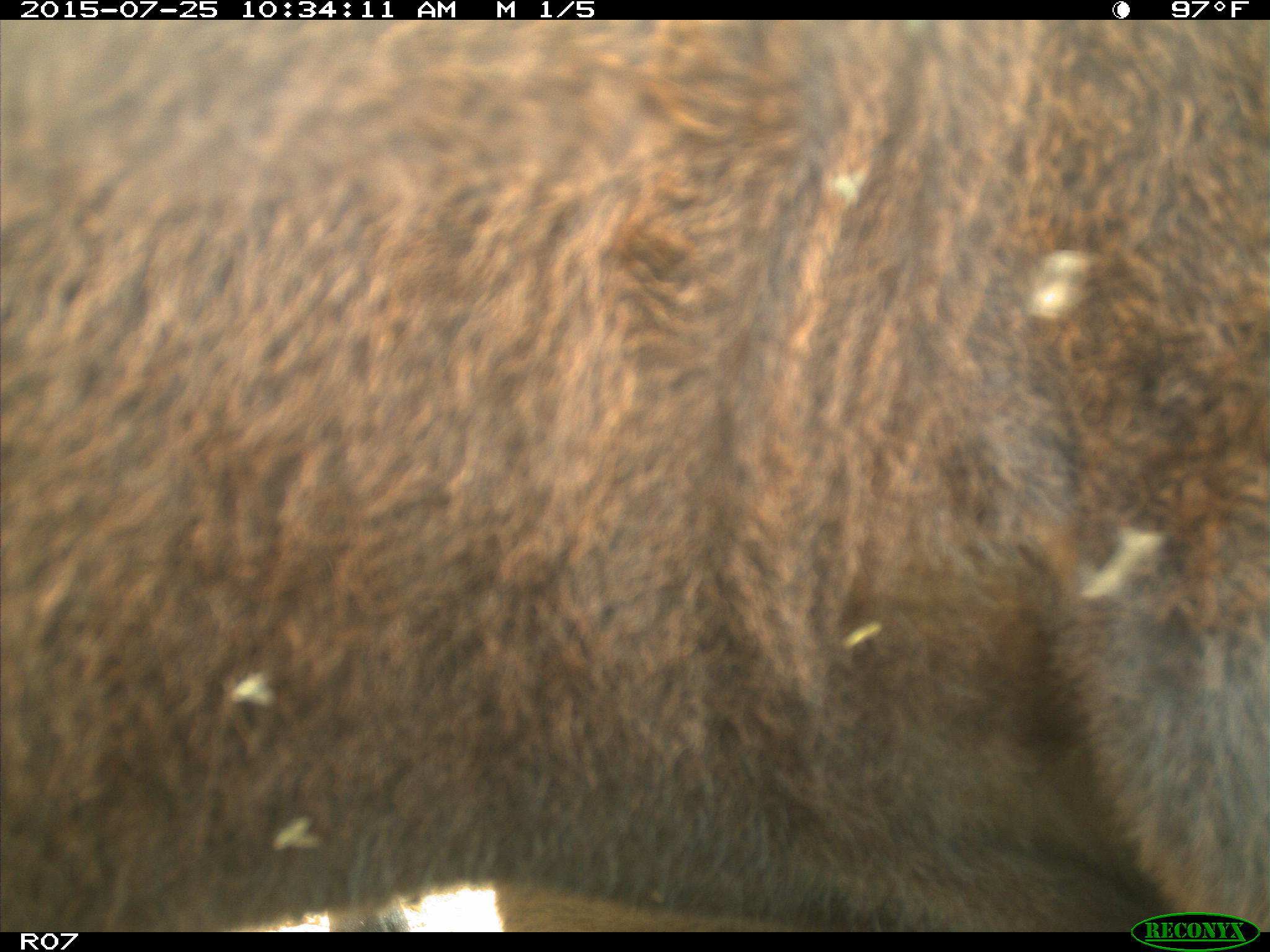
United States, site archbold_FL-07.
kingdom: Animalia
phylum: Chordata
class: Mammalia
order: Artiodactyla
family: Bovidae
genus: Bos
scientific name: Bos taurus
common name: domestic cow